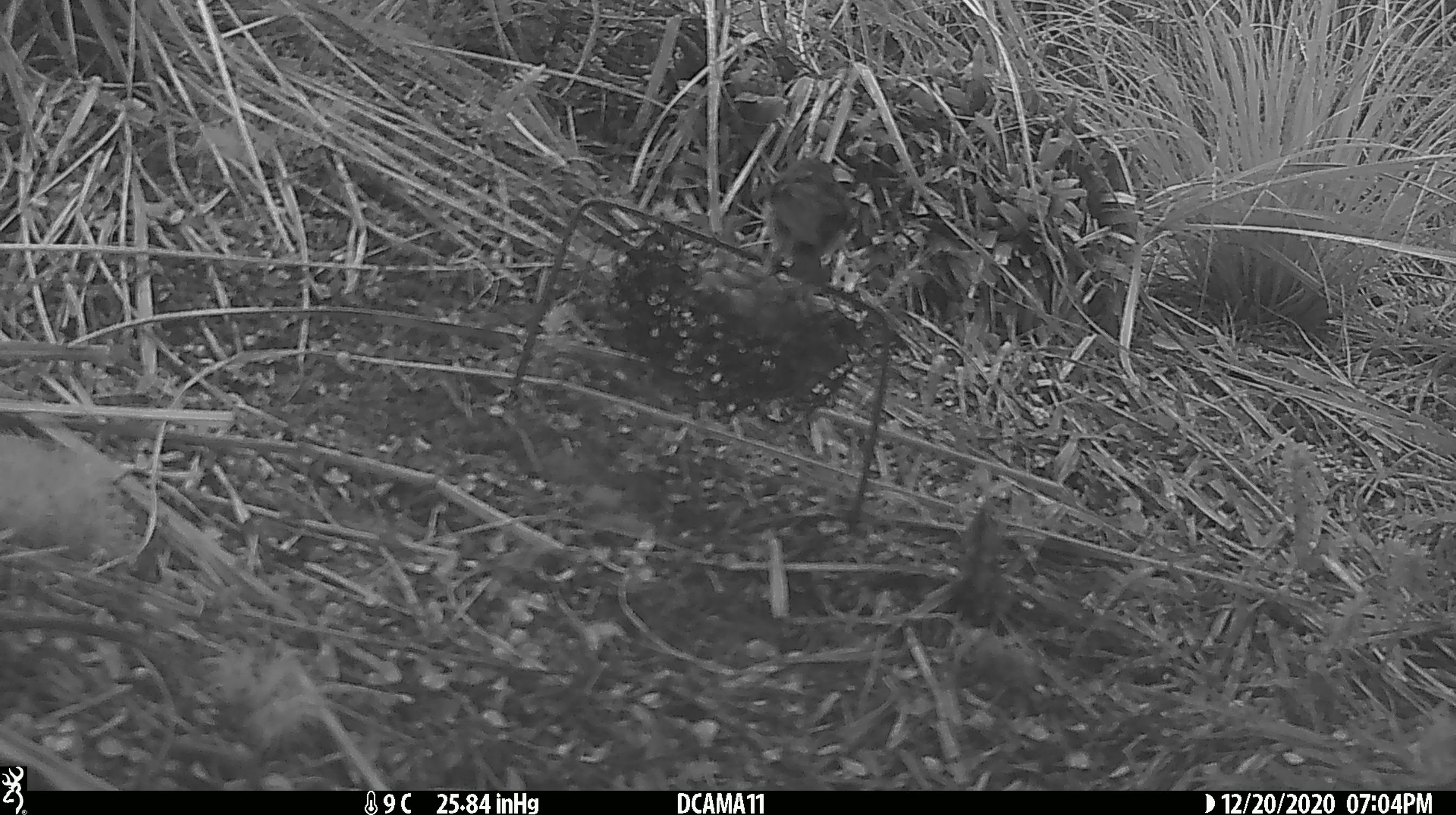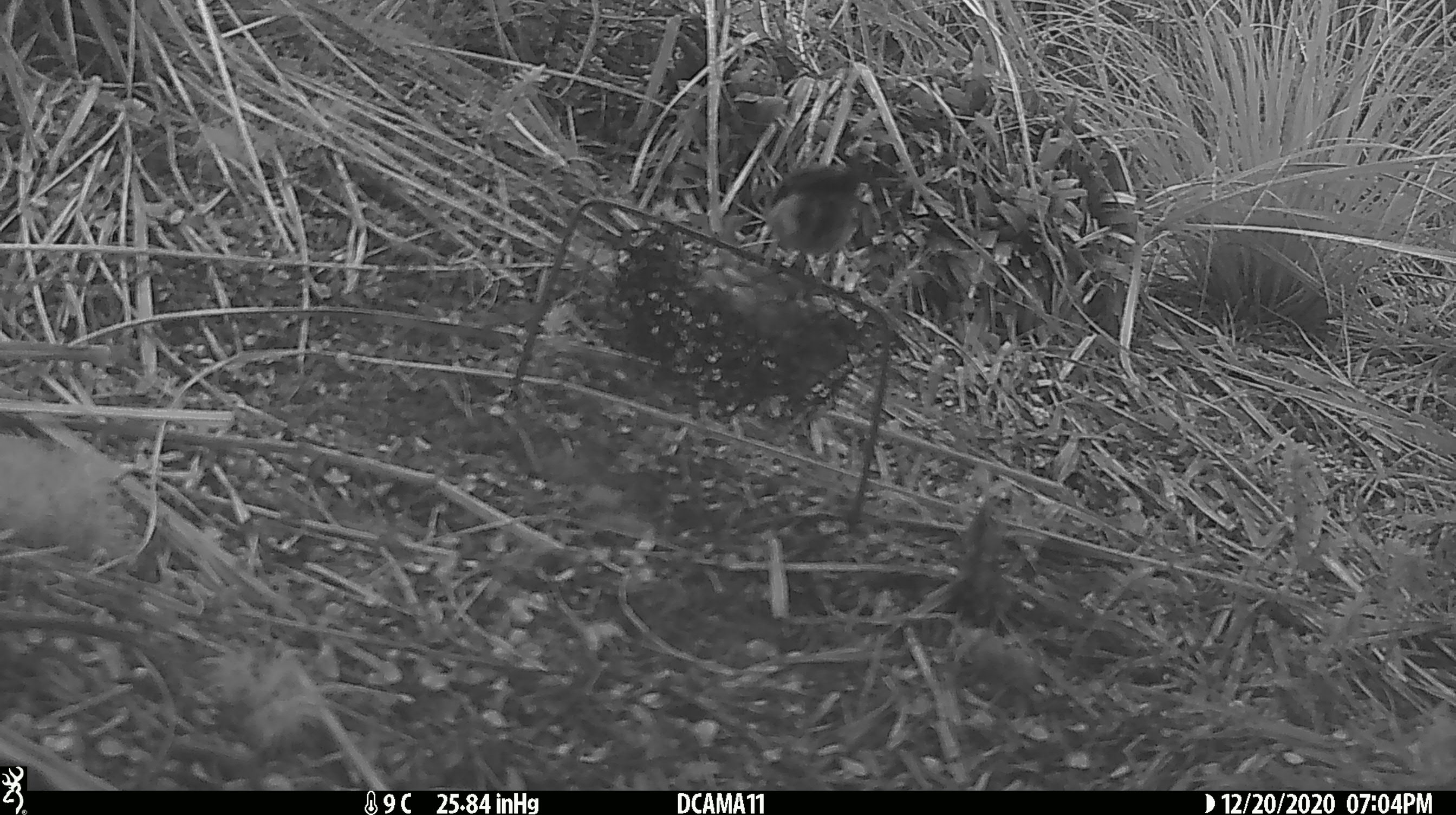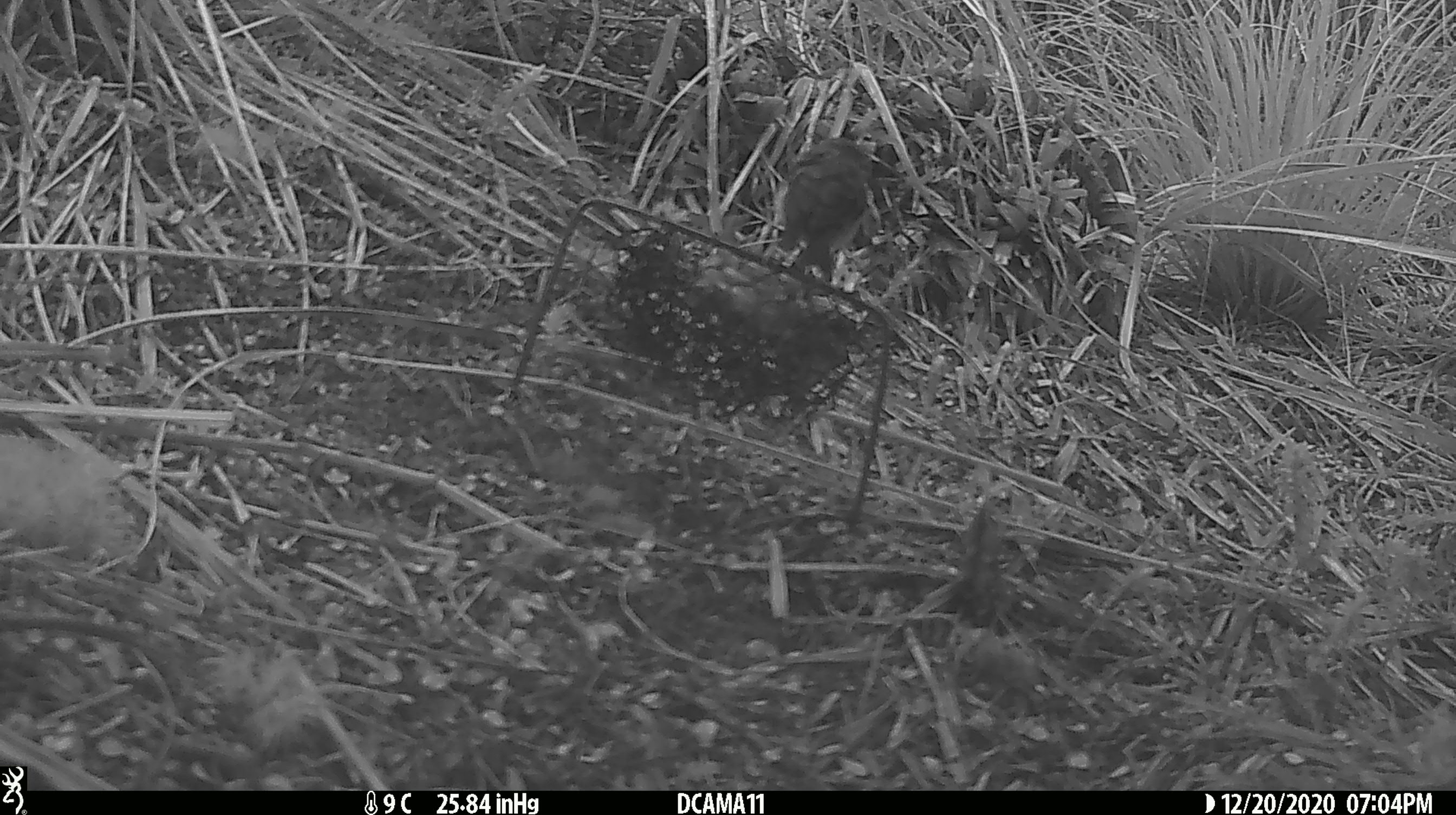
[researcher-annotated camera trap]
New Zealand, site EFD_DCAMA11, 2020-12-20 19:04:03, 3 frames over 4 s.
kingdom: Animalia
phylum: Chordata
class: Aves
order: Passeriformes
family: Petroicidae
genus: Petroica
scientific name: Petroica macrocephala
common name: tomtit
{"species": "tomtit (Petroica macrocephala)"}